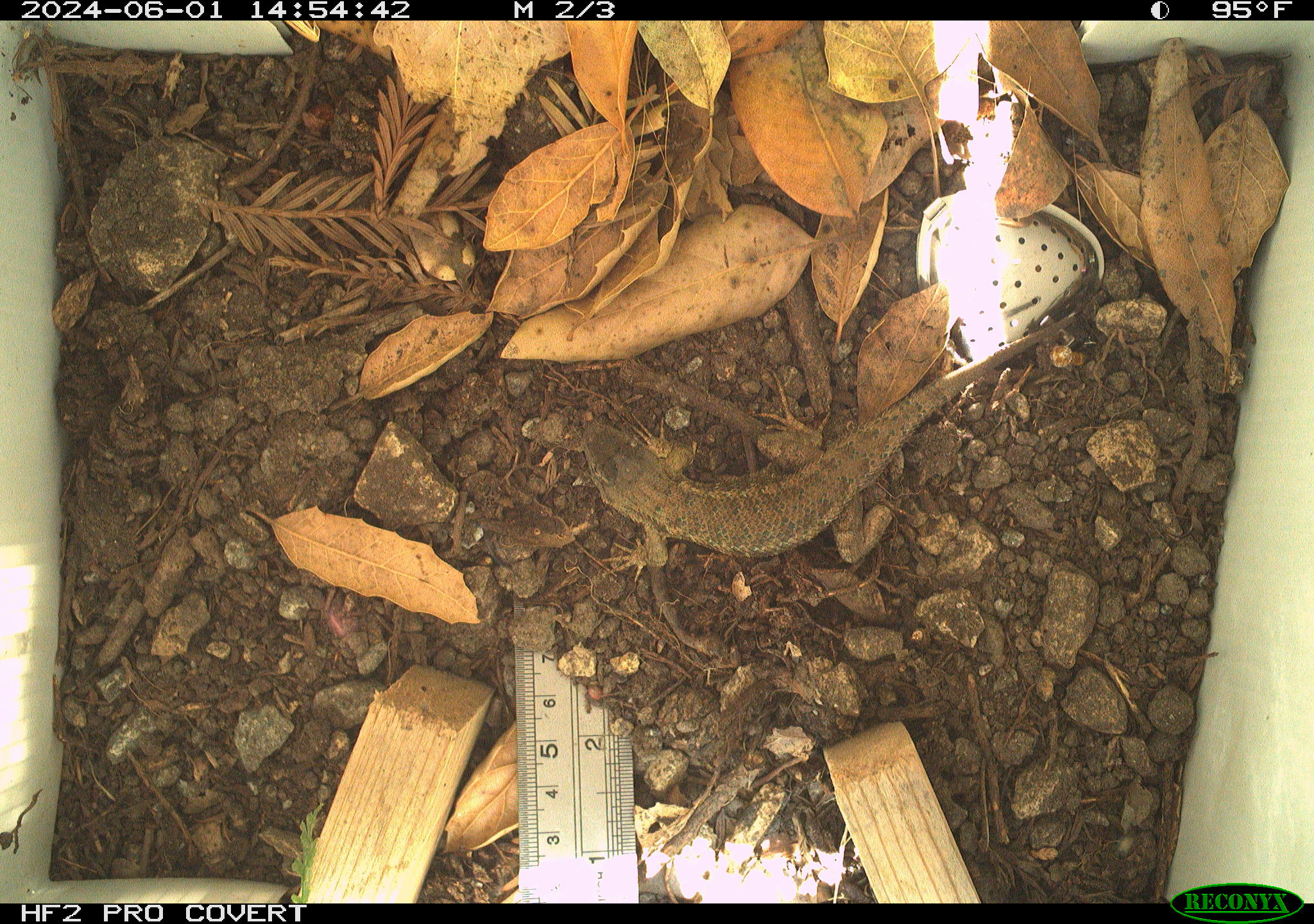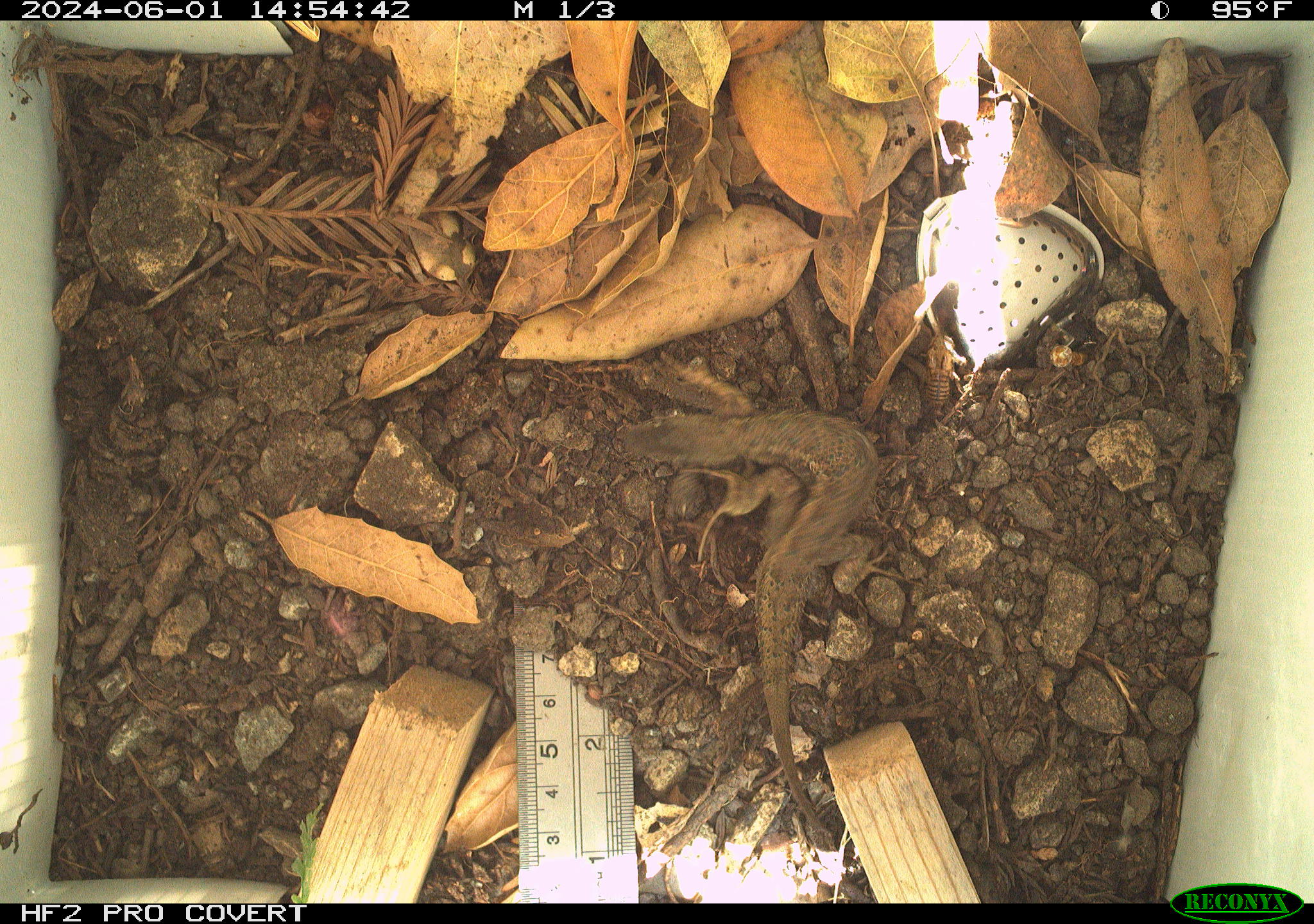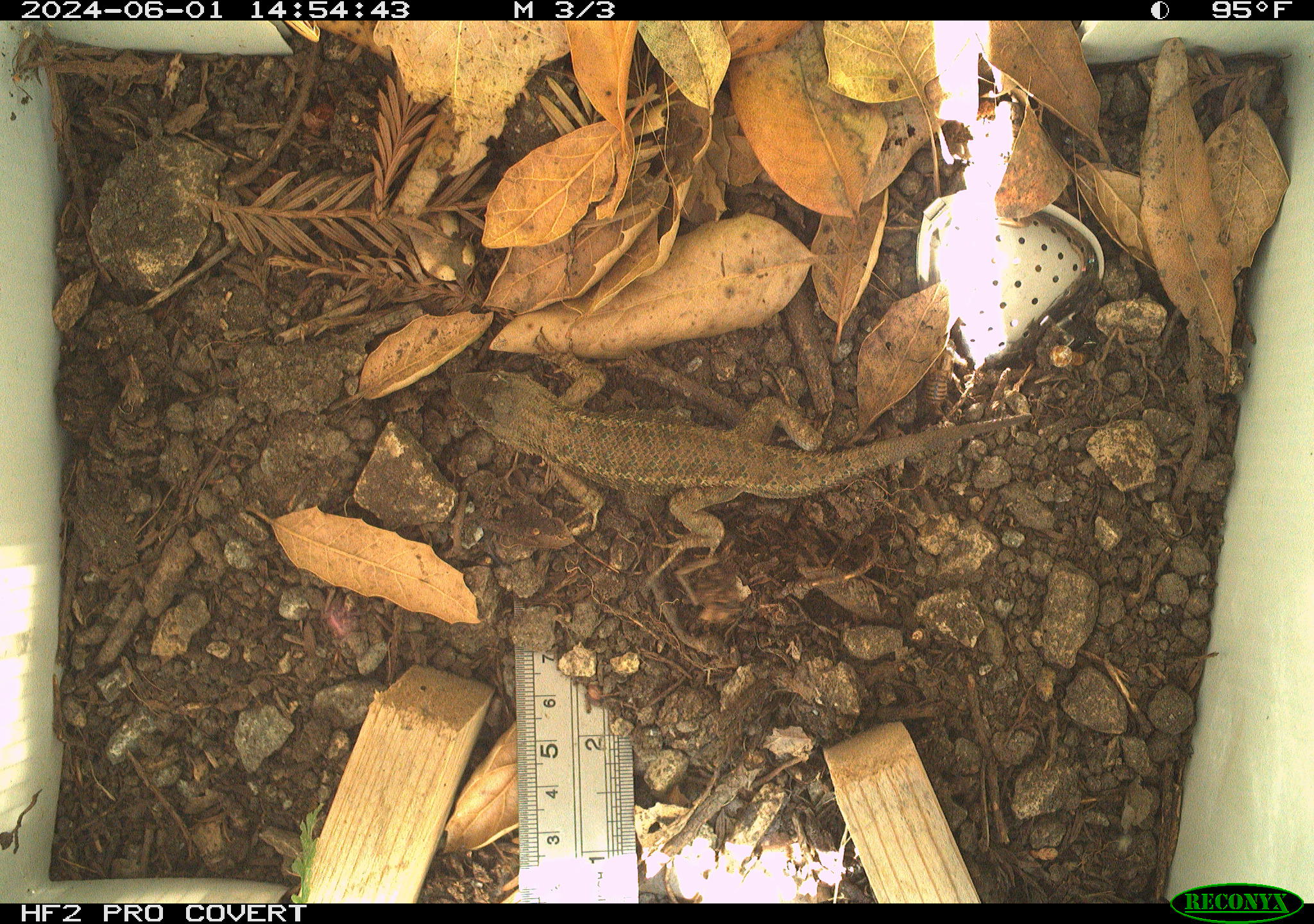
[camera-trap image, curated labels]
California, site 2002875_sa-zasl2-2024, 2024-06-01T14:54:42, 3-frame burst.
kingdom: Animalia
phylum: Chordata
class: Reptilia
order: Squamata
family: Phrynosomatidae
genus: Sceloporus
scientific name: Sceloporus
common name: spiny lizards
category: sceloporus species